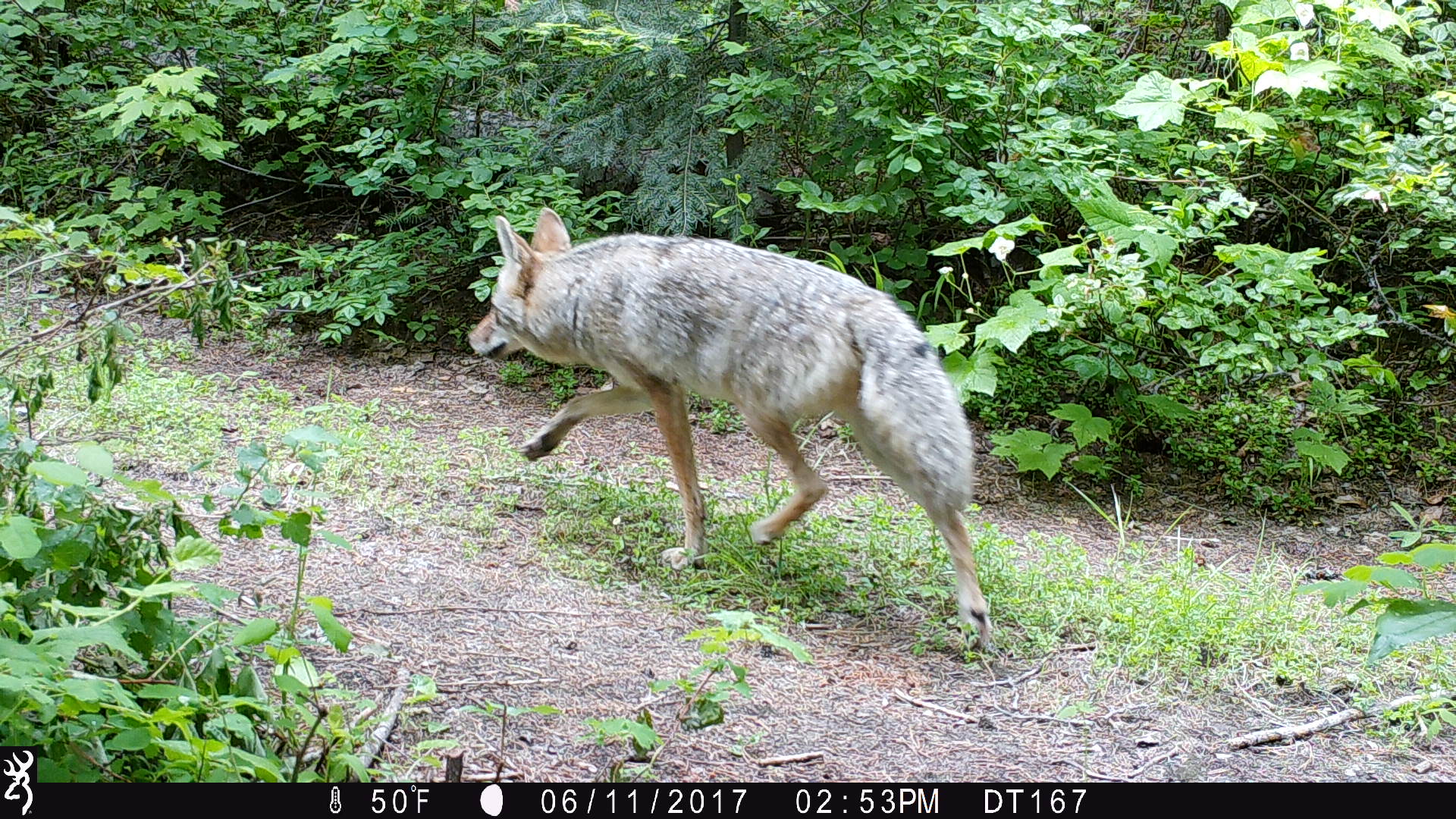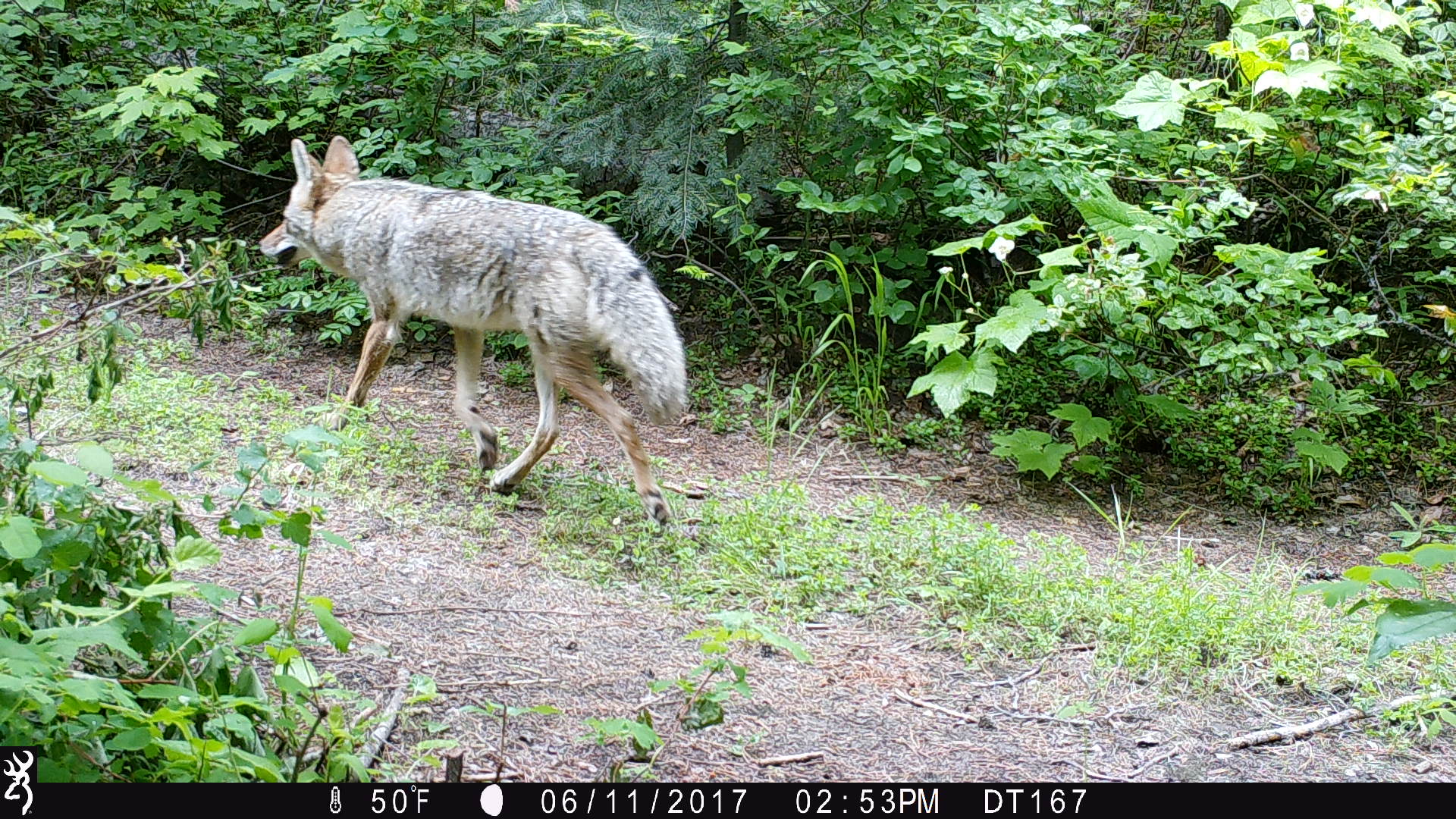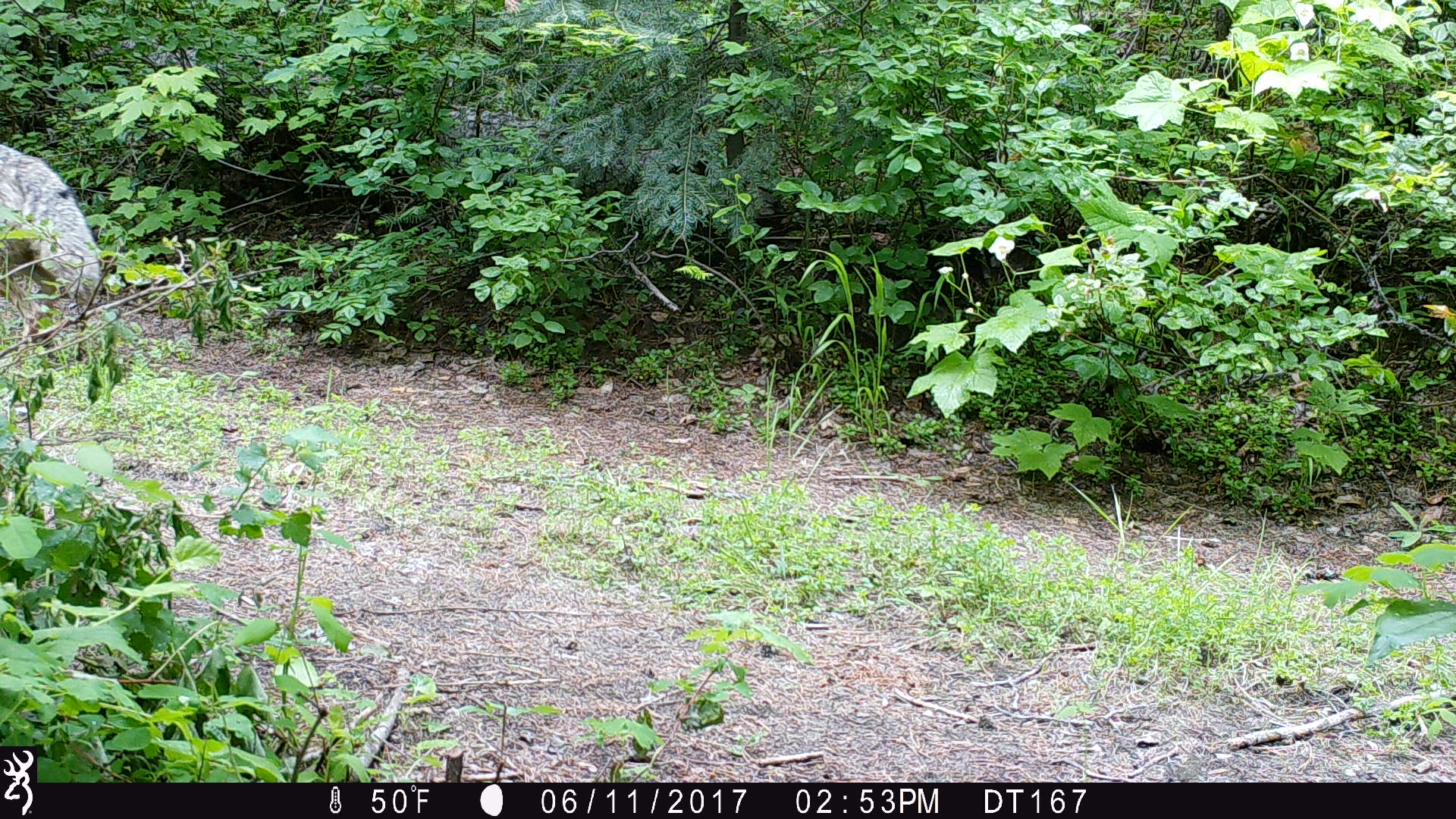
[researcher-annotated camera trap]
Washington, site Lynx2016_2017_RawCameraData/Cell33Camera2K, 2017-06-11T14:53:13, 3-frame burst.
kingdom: Animalia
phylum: Chordata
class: Mammalia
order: Carnivora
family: Canidae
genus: Canis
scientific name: Canis latrans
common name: coyote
Canis latrans (coyote). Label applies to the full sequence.